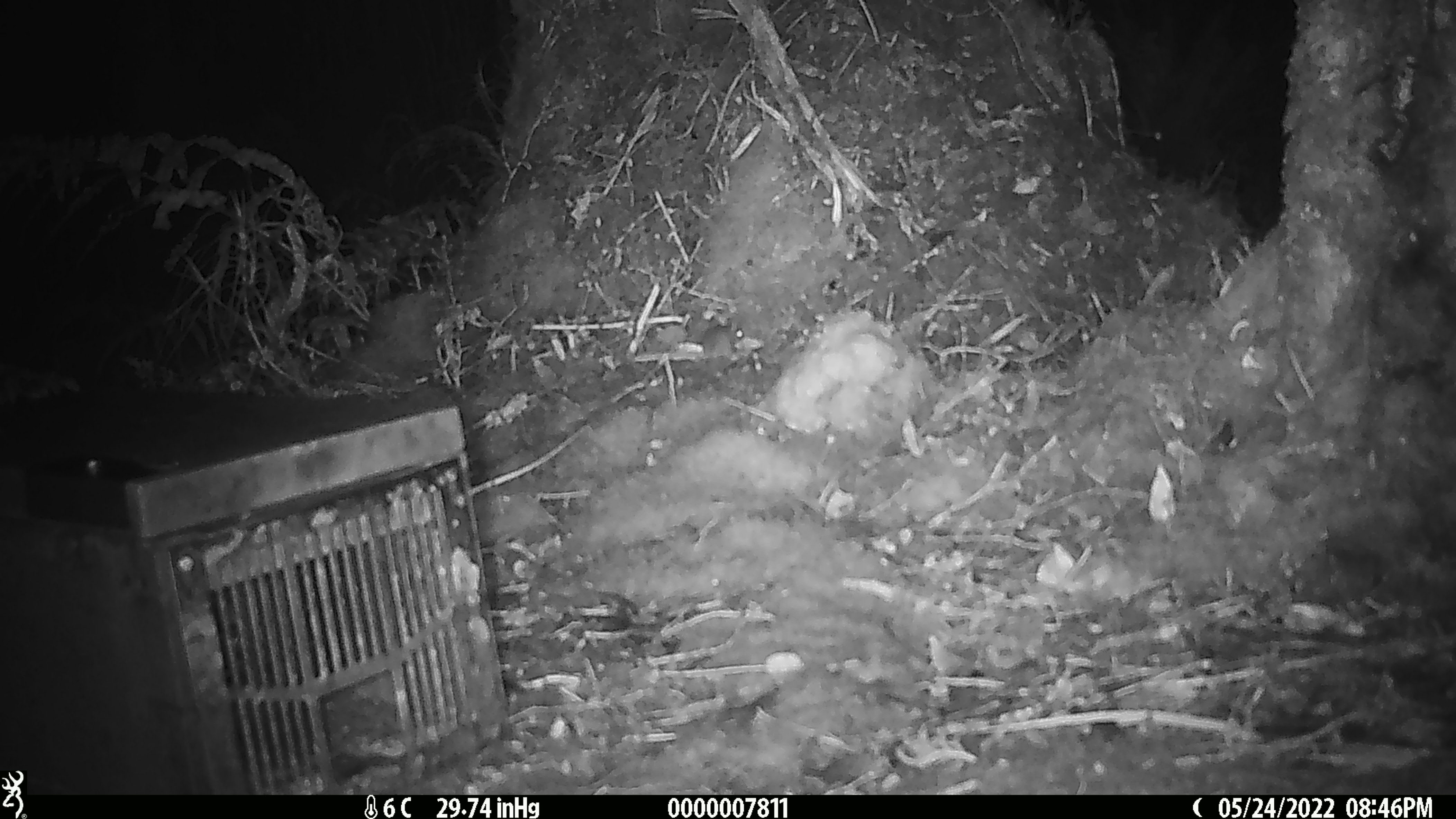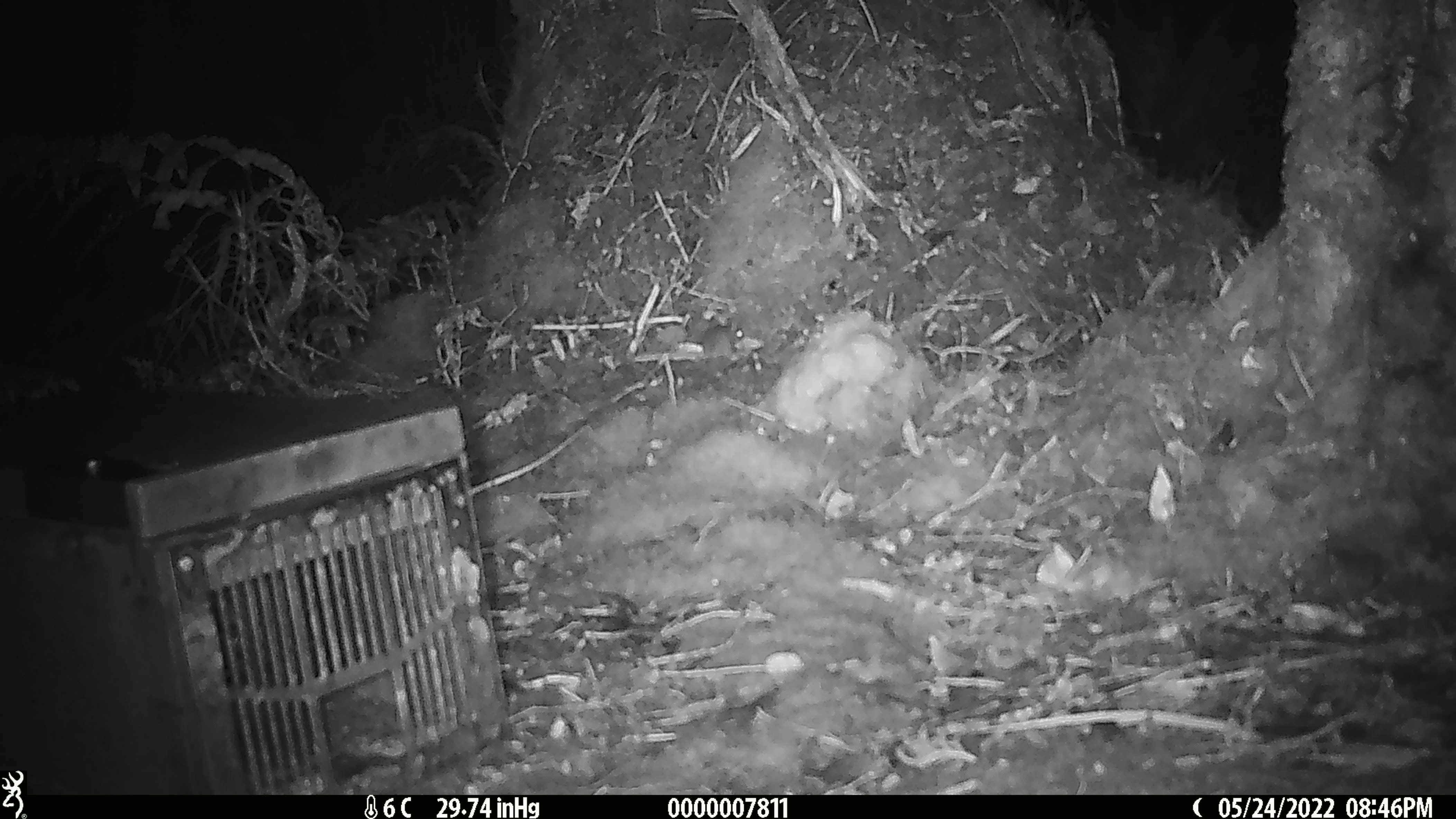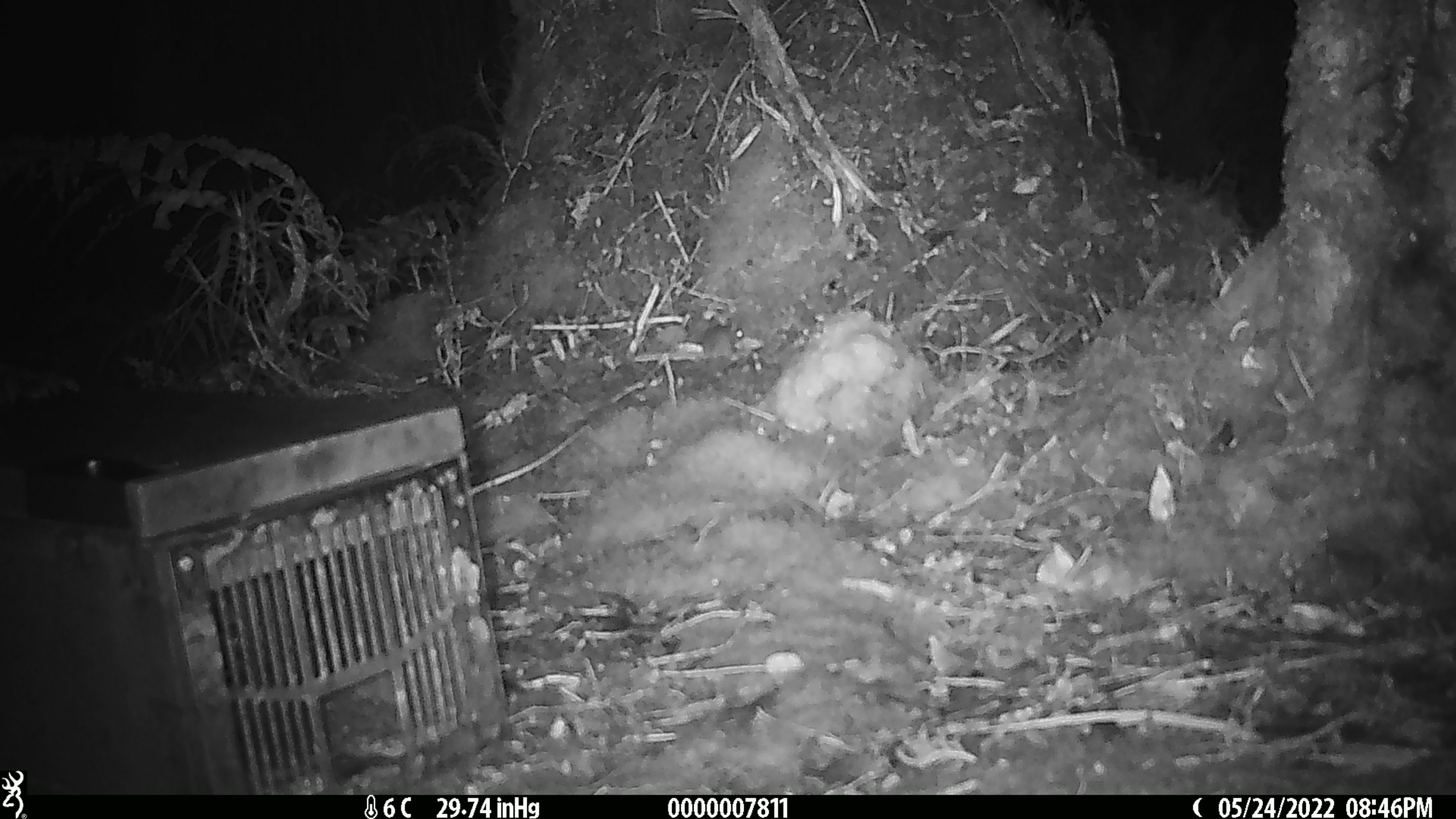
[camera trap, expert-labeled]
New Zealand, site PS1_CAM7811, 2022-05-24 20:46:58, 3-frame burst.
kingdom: Animalia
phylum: Chordata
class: Mammalia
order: Rodentia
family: Muridae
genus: Mus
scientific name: Mus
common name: mouse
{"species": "mouse (Mus)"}